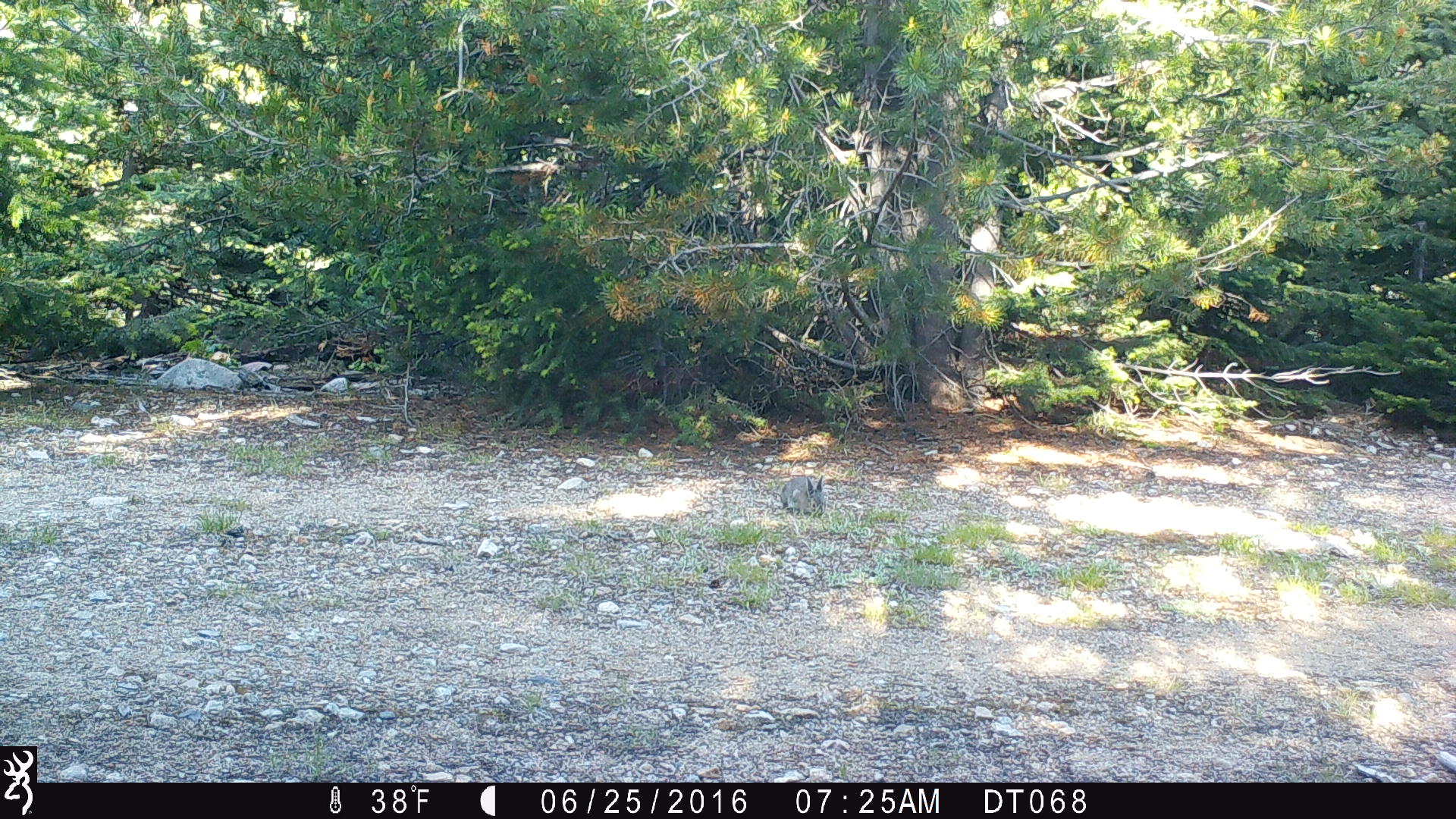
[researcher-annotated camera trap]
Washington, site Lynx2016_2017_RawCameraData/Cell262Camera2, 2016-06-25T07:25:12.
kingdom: Animalia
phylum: Chordata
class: Mammalia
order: Lagomorpha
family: Leporidae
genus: Lepus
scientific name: Lepus americanus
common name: snowshoe hare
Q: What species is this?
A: Lepus americanus (snowshoe hare).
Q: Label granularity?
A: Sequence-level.